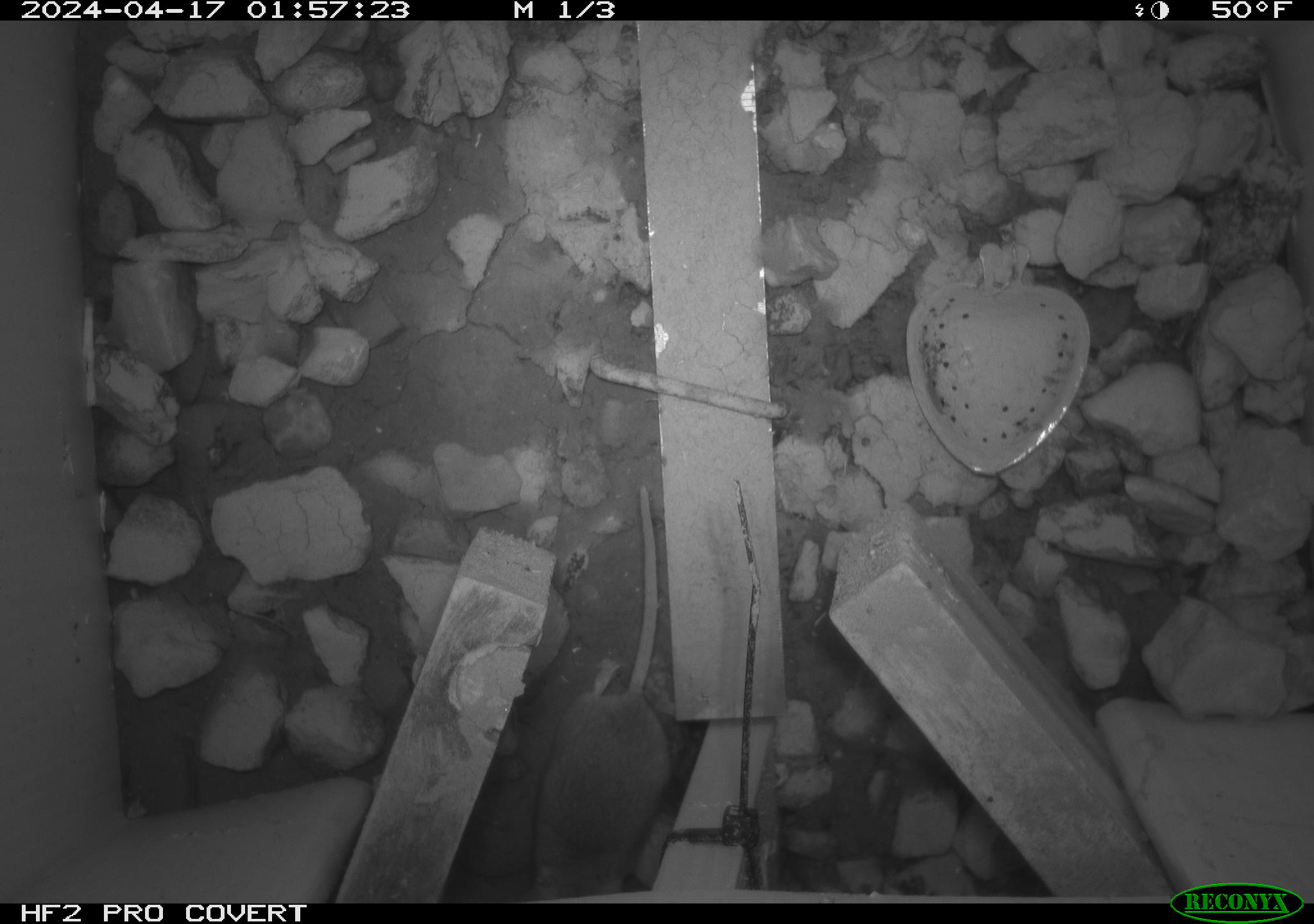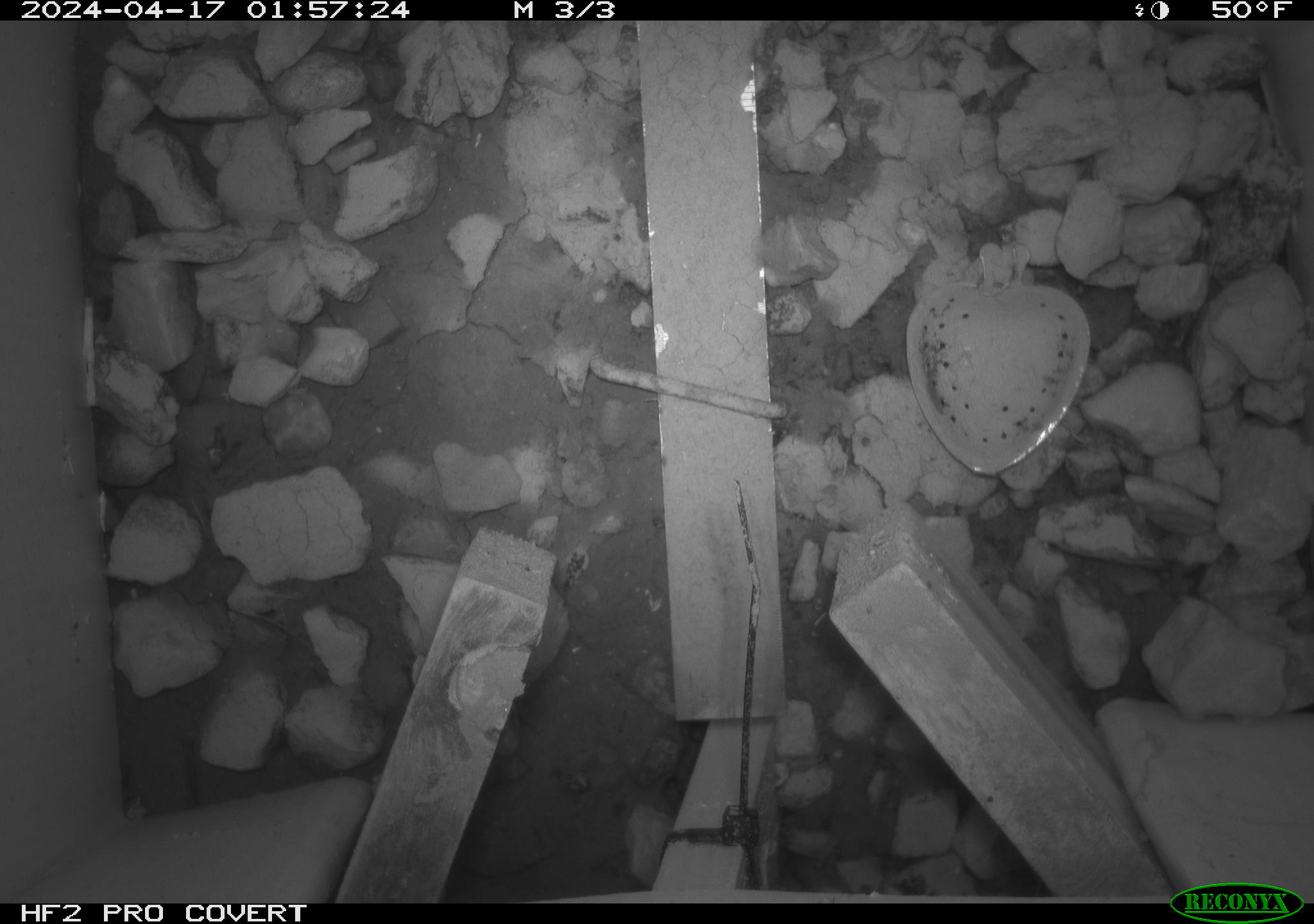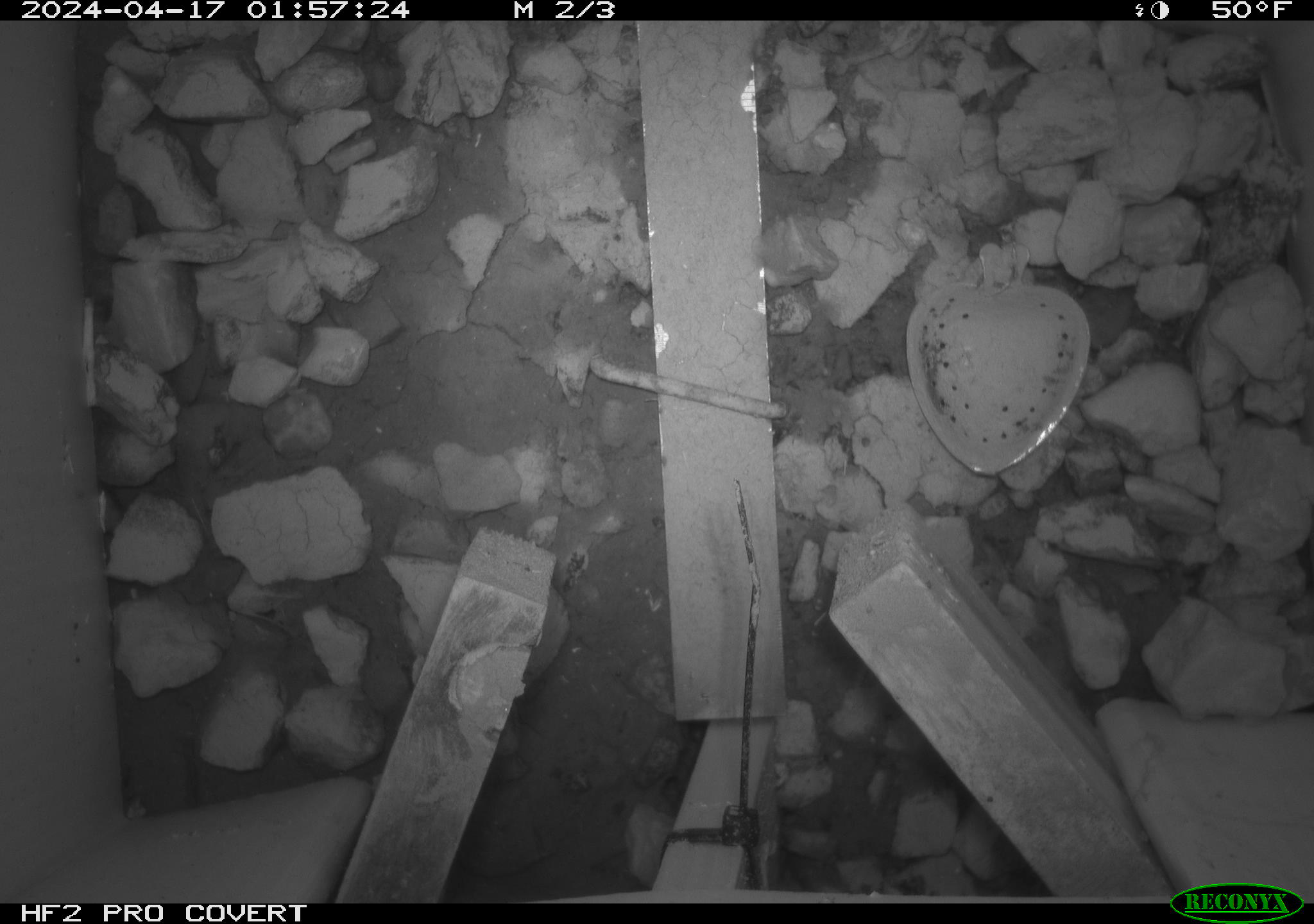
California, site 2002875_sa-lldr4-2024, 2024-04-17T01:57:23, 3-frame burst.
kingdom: Animalia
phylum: Chordata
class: Mammalia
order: Rodentia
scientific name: Rodentia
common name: mouse species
Mouse species (Rodentia).